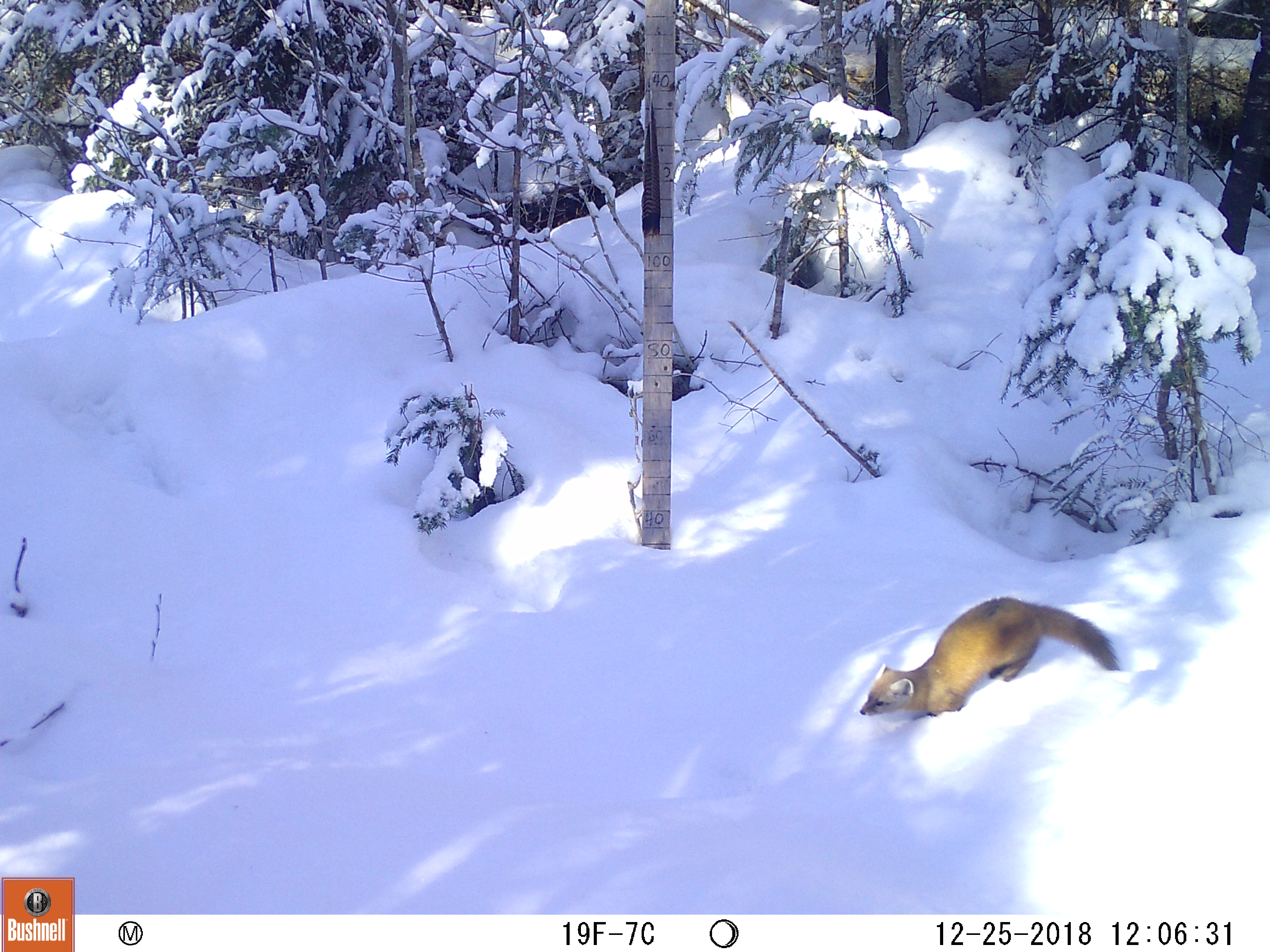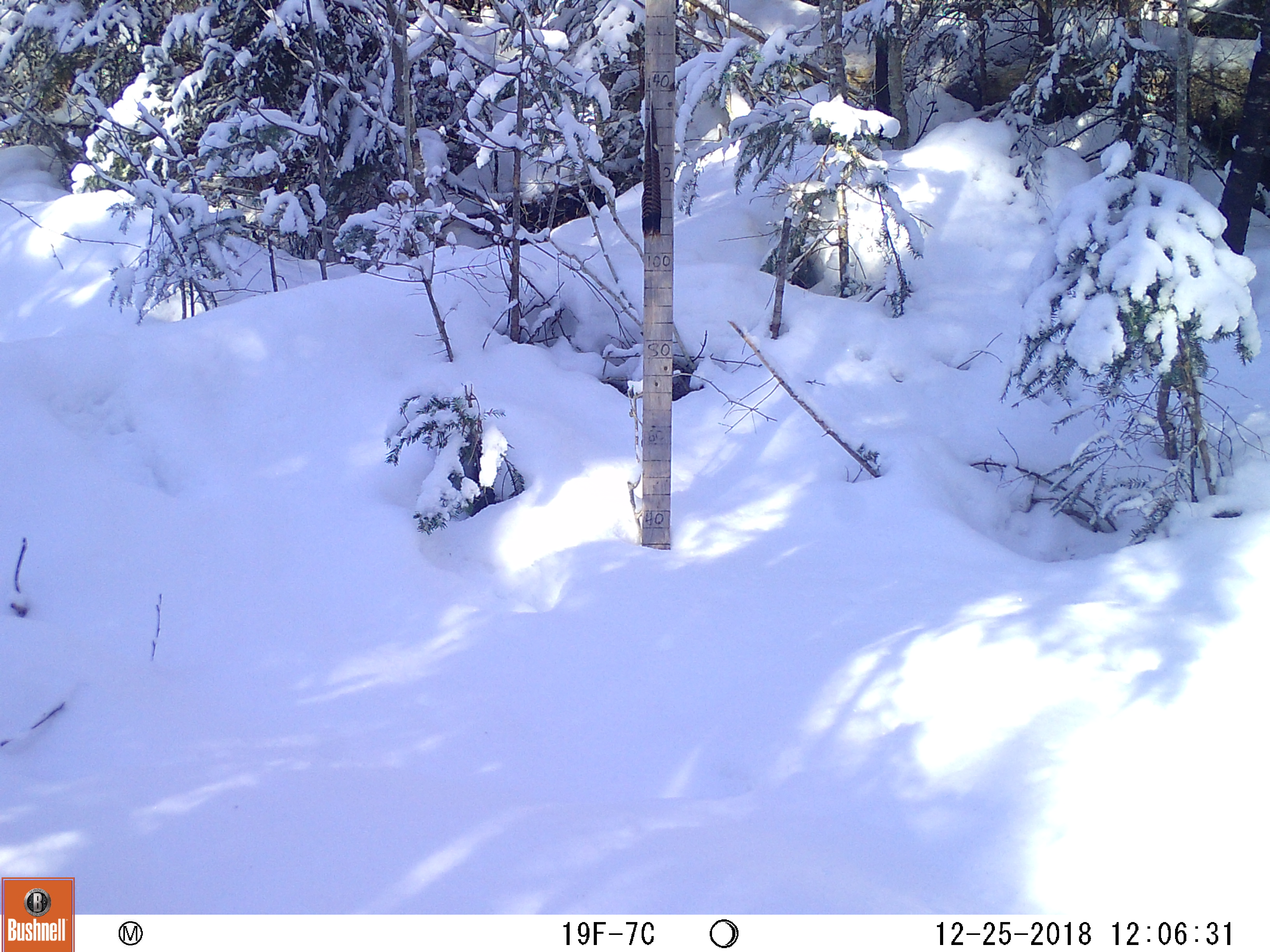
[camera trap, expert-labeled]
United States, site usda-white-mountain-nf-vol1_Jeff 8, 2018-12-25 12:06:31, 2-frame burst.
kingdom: Animalia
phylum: Chordata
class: Mammalia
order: Carnivora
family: Mustelidae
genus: Martes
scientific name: Martes americana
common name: american marten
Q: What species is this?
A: American marten (Martes americana).